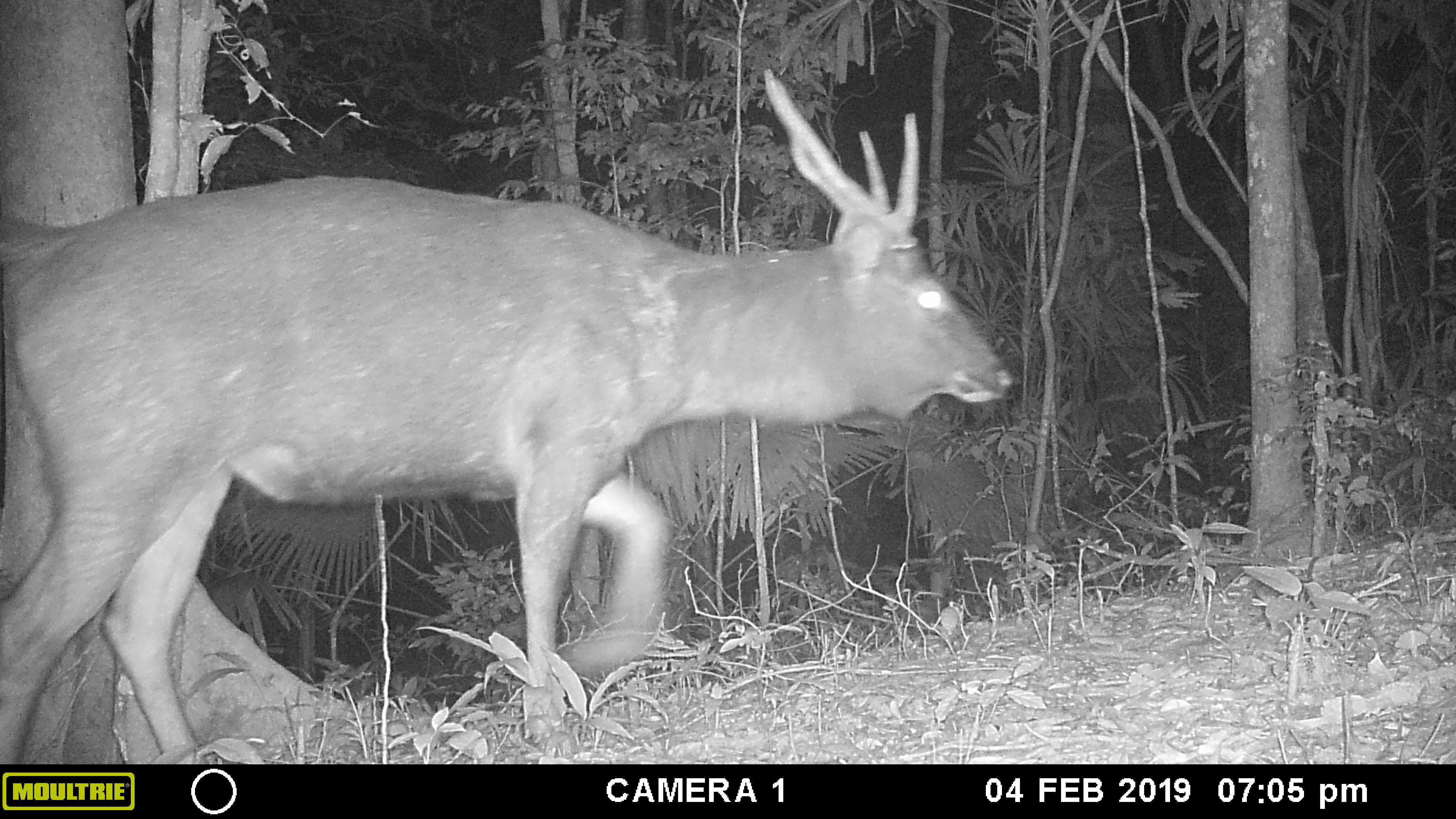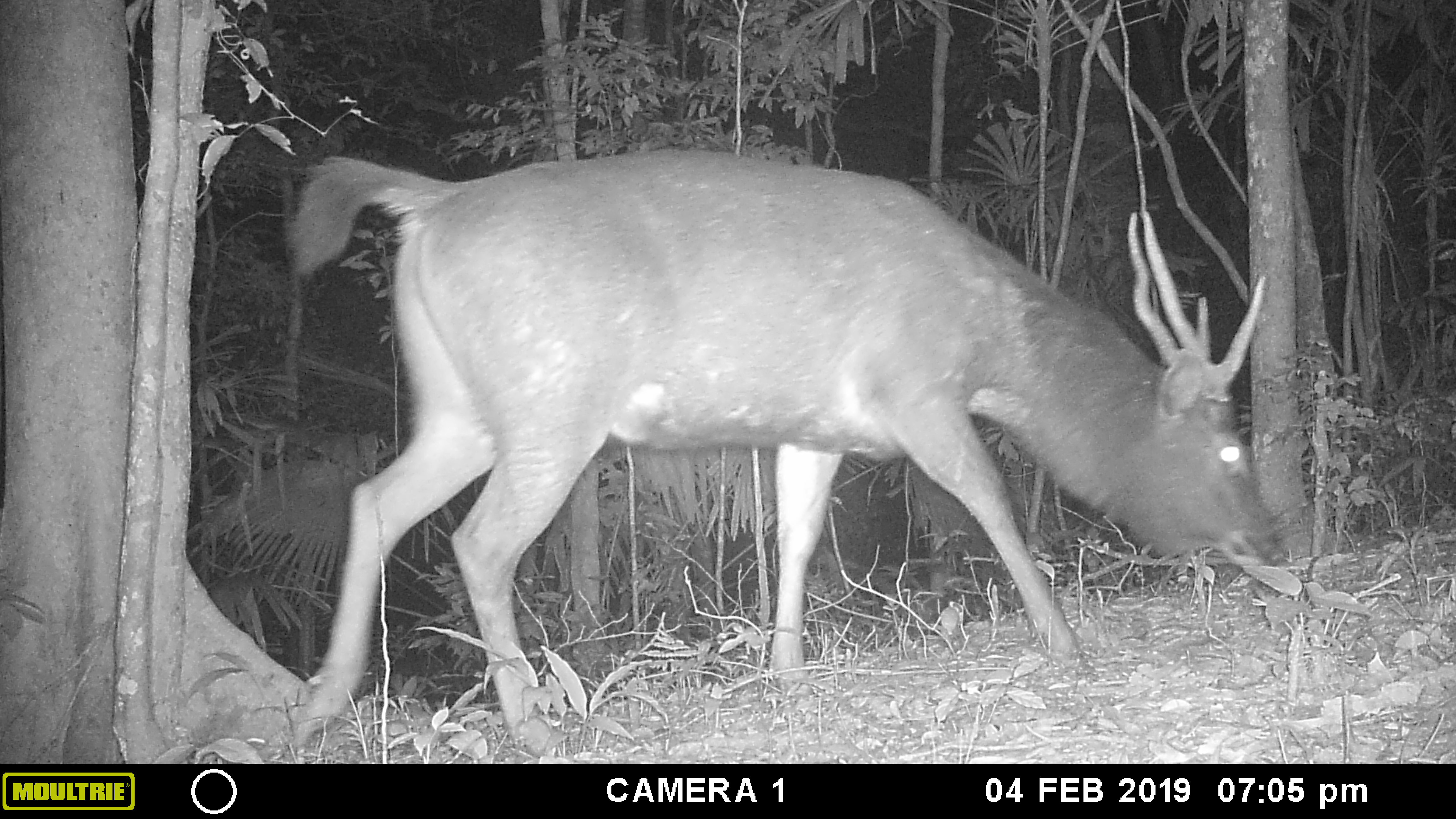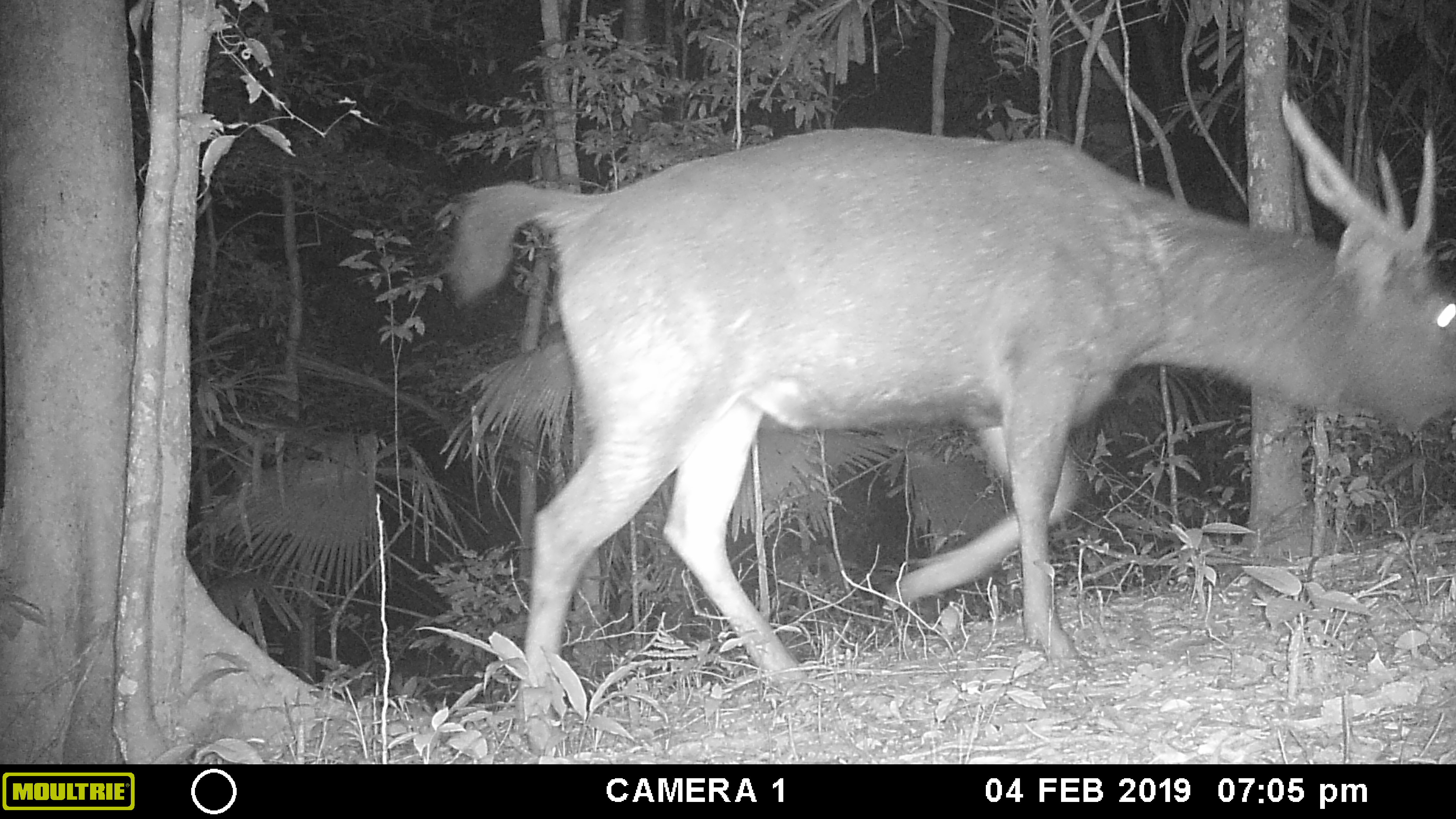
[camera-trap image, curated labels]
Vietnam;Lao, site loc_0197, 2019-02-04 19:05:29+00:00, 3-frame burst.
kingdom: Animalia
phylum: Chordata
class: Mammalia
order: Artiodactyla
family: Cervidae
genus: Rusa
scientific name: Rusa unicolor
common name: sambar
Sambar (Rusa unicolor). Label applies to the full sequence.